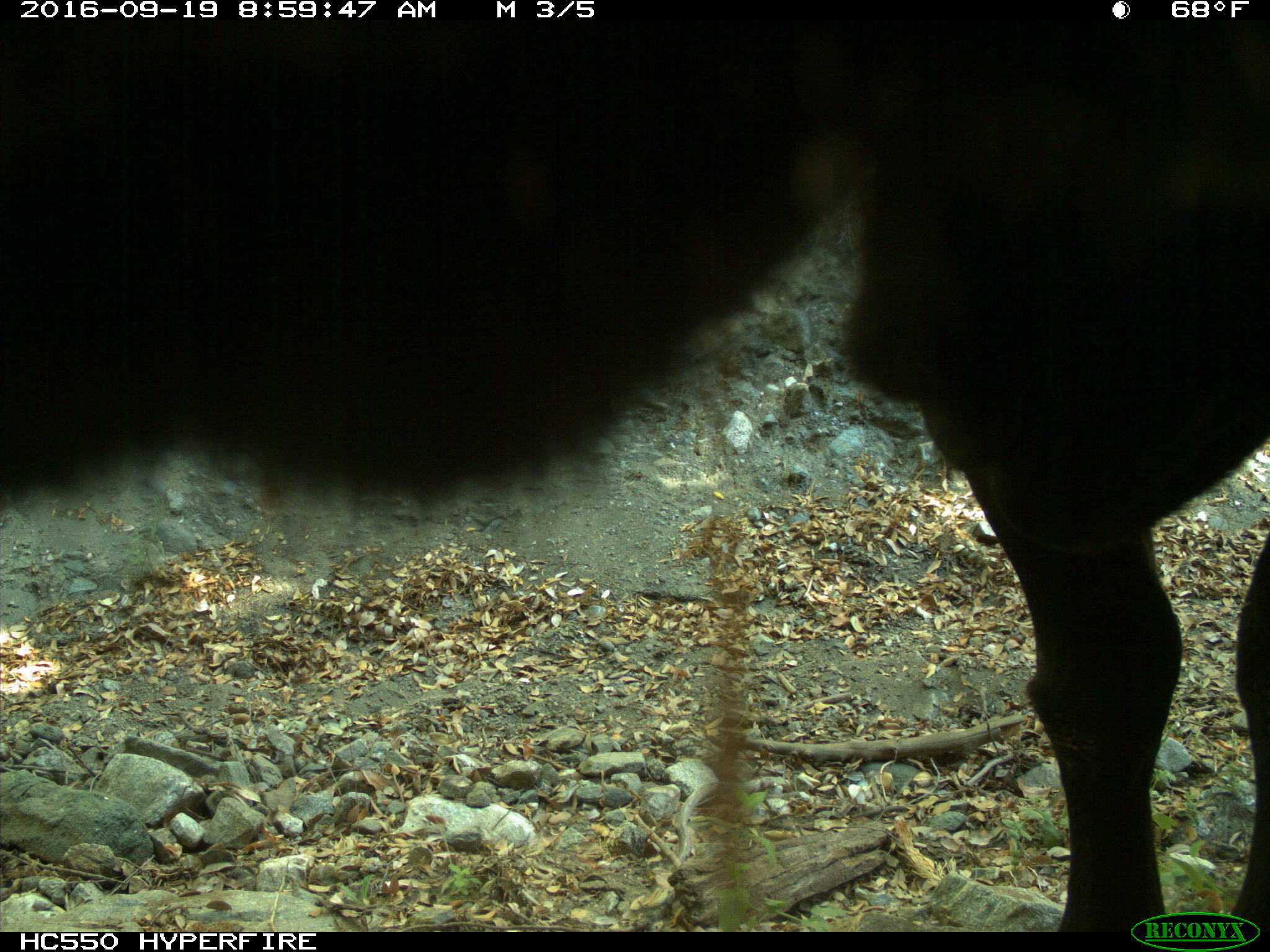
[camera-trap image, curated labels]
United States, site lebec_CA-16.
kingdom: Animalia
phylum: Chordata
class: Mammalia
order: Artiodactyla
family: Bovidae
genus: Bos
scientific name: Bos taurus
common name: domestic cow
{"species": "Bos taurus (domestic cow)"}